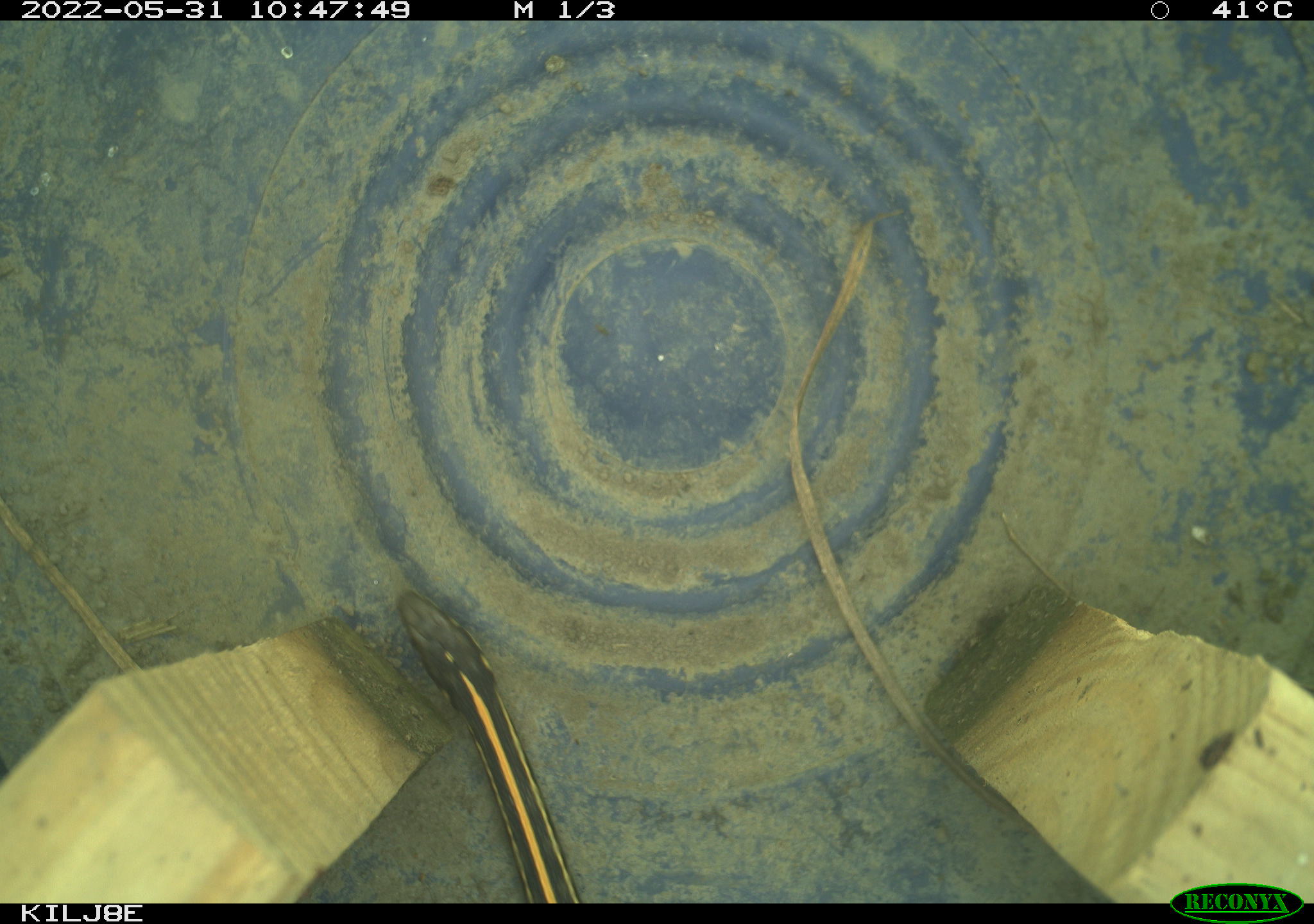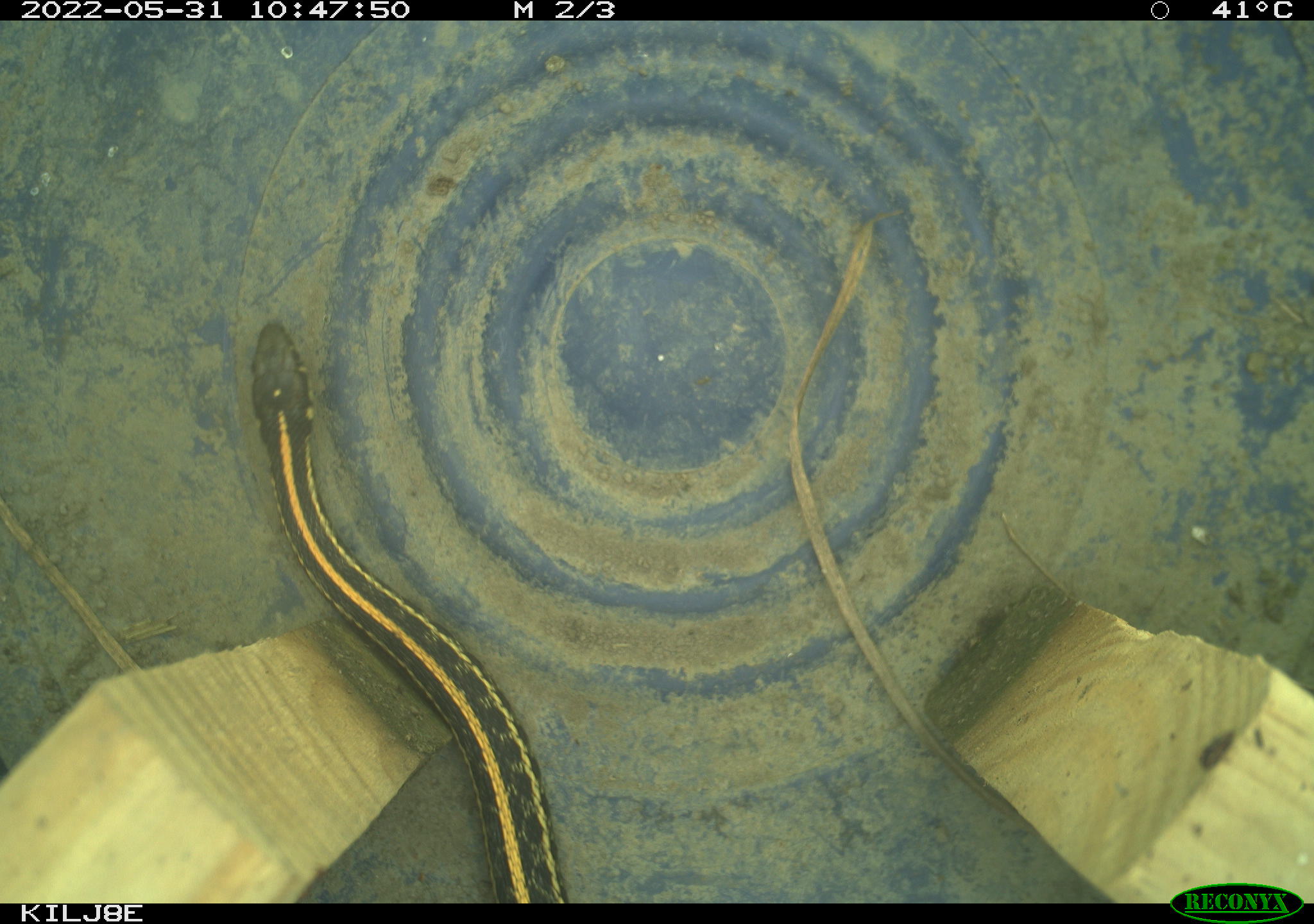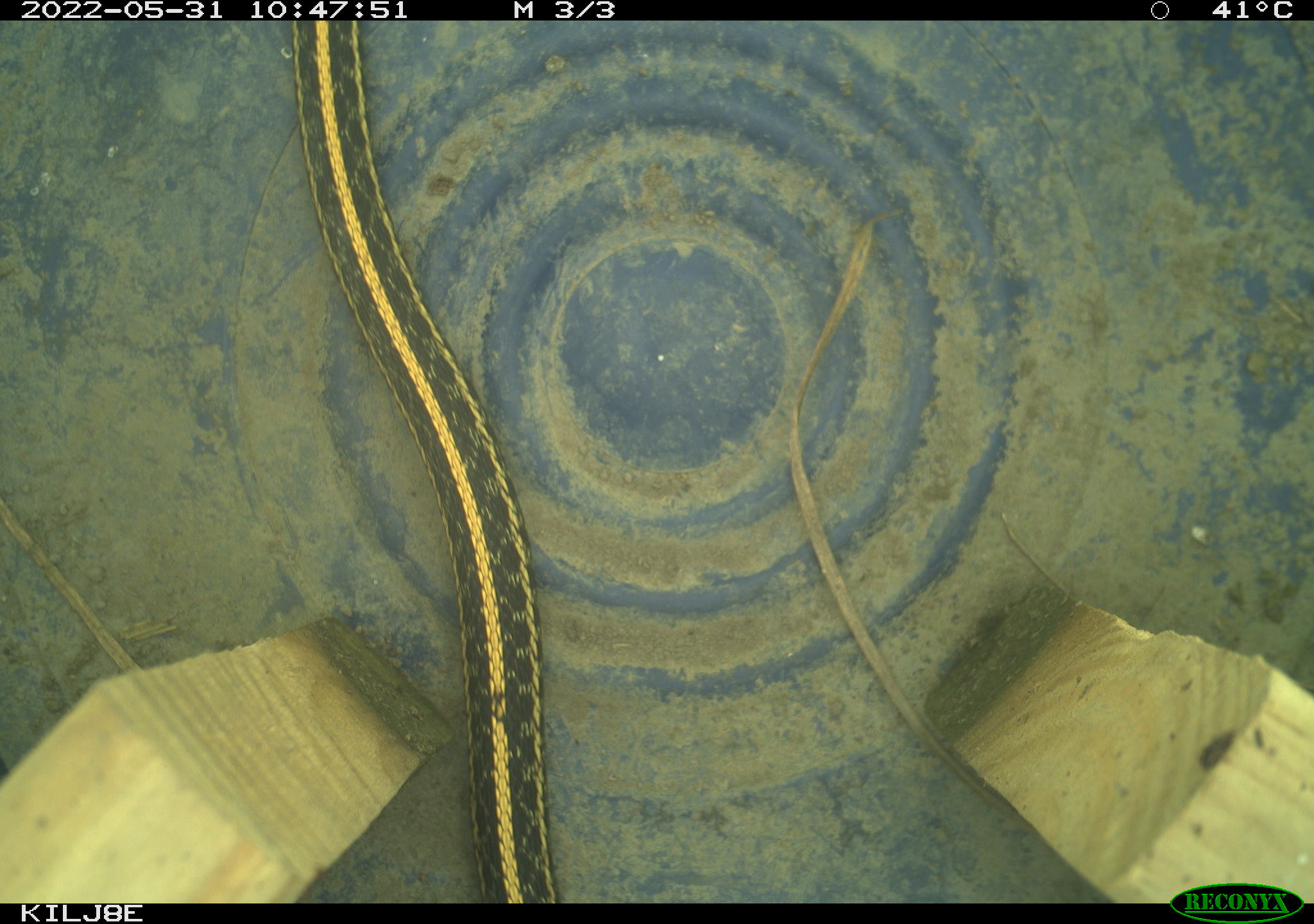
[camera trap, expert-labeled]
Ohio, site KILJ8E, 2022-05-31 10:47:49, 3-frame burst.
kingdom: Animalia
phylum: Chordata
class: Reptilia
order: Squamata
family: Colubridae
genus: Thamnophis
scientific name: Thamnophis radix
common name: plains gartersnake